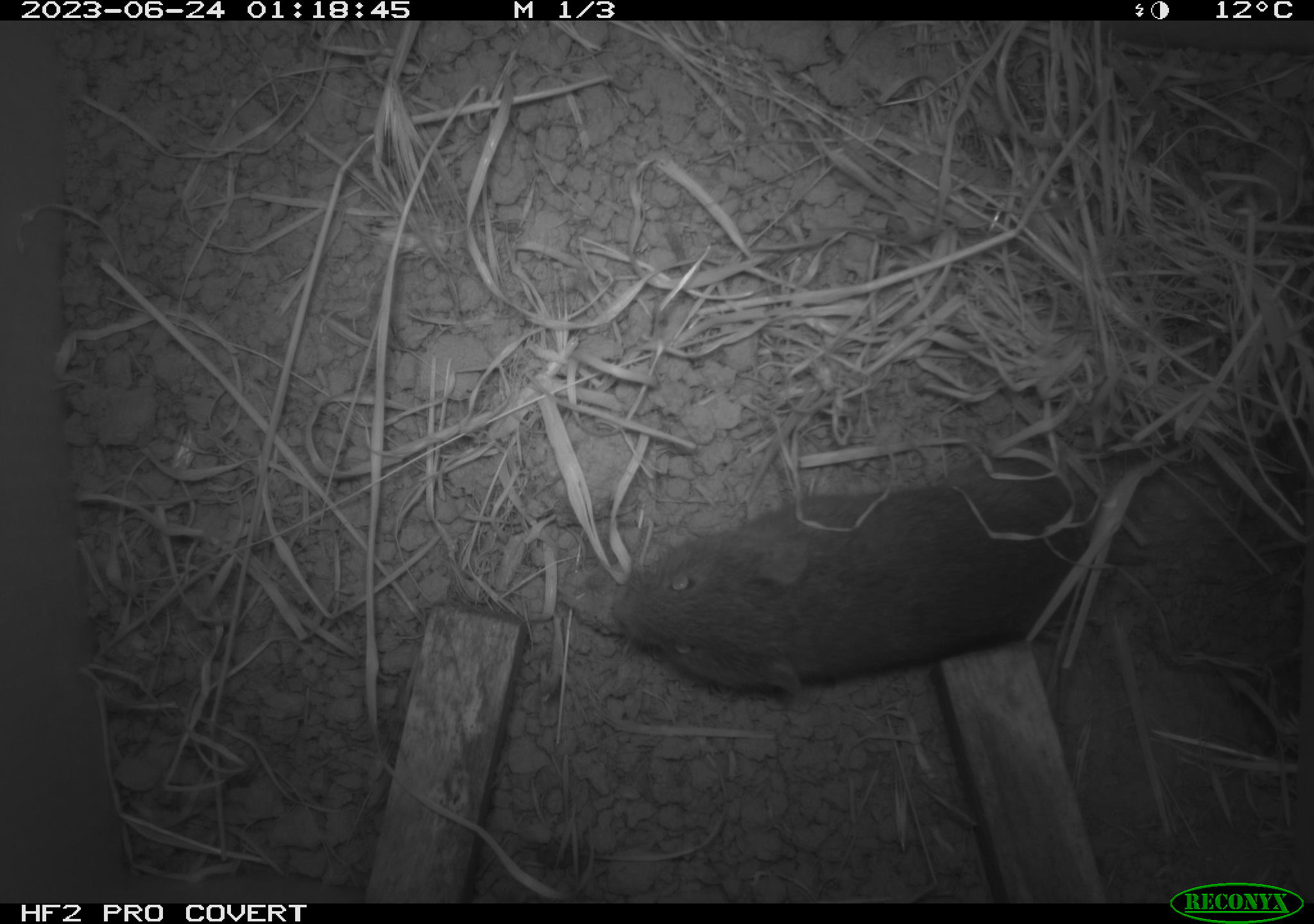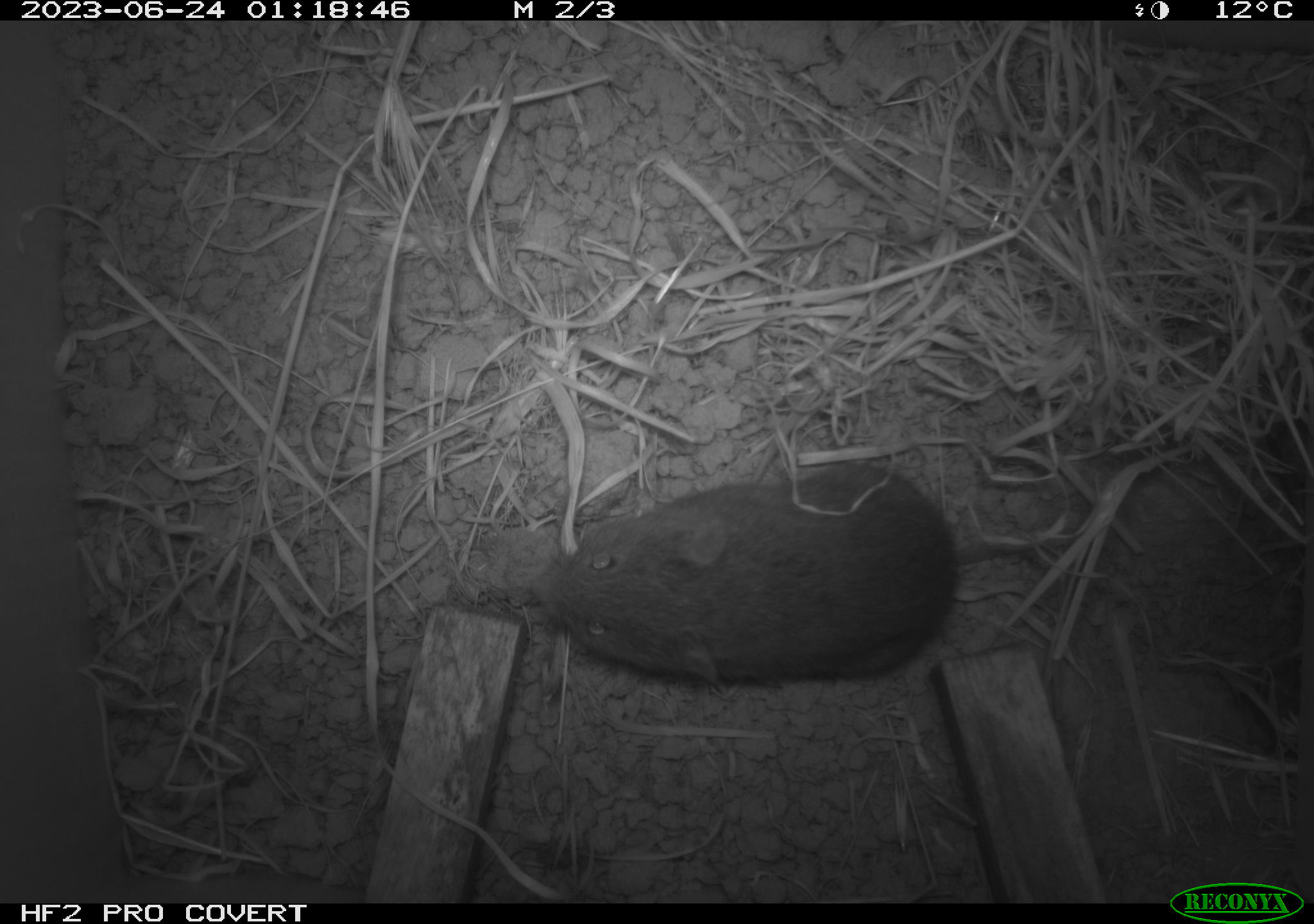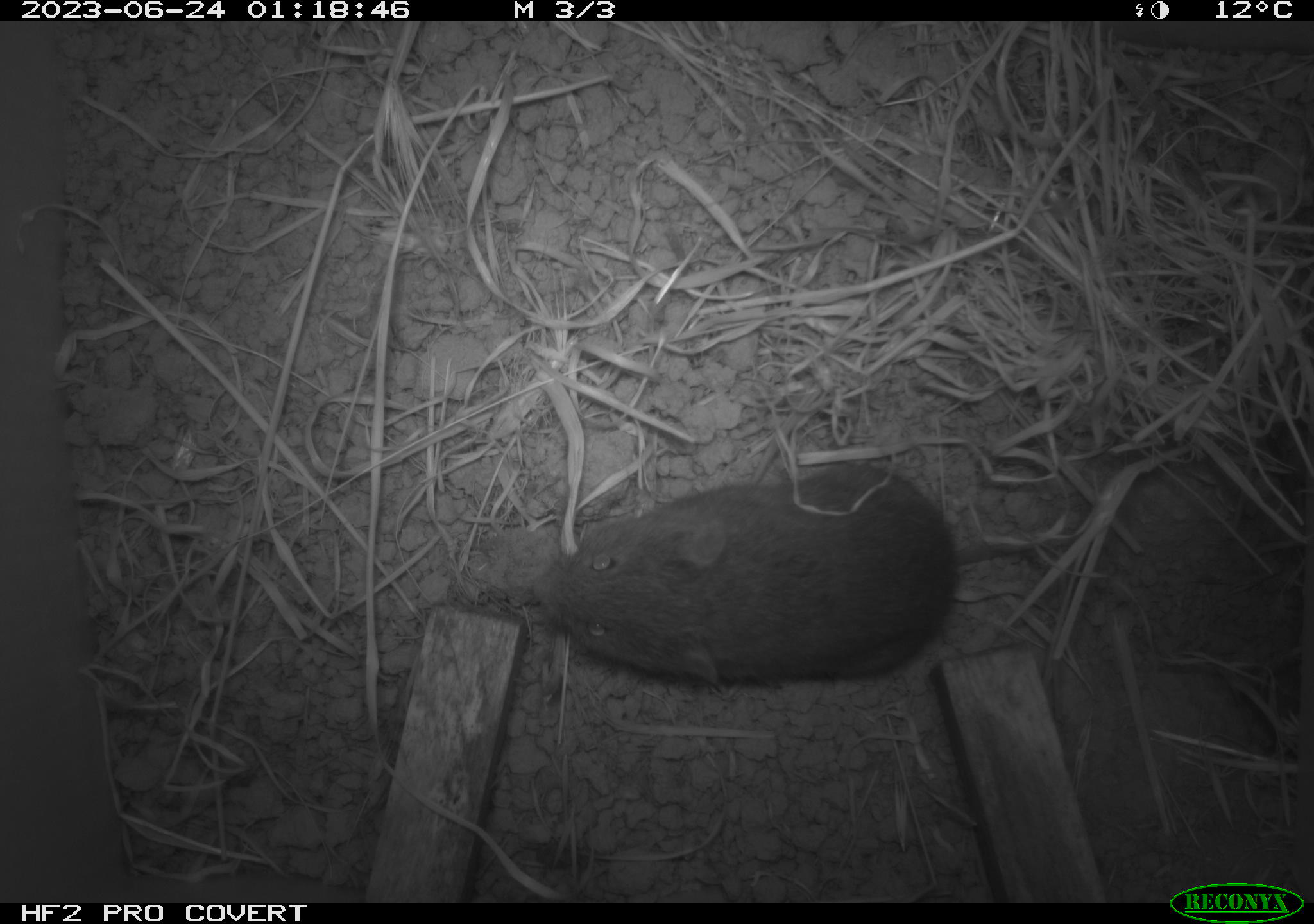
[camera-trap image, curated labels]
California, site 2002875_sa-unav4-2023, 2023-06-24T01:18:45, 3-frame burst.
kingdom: Animalia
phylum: Chordata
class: Mammalia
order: Rodentia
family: Cricetidae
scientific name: Arvicolinae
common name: voles, lemmings, and muskrats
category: arvicolinae subfamily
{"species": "arvicolinae subfamily (voles, lemmings, and muskrats) (Arvicolinae)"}